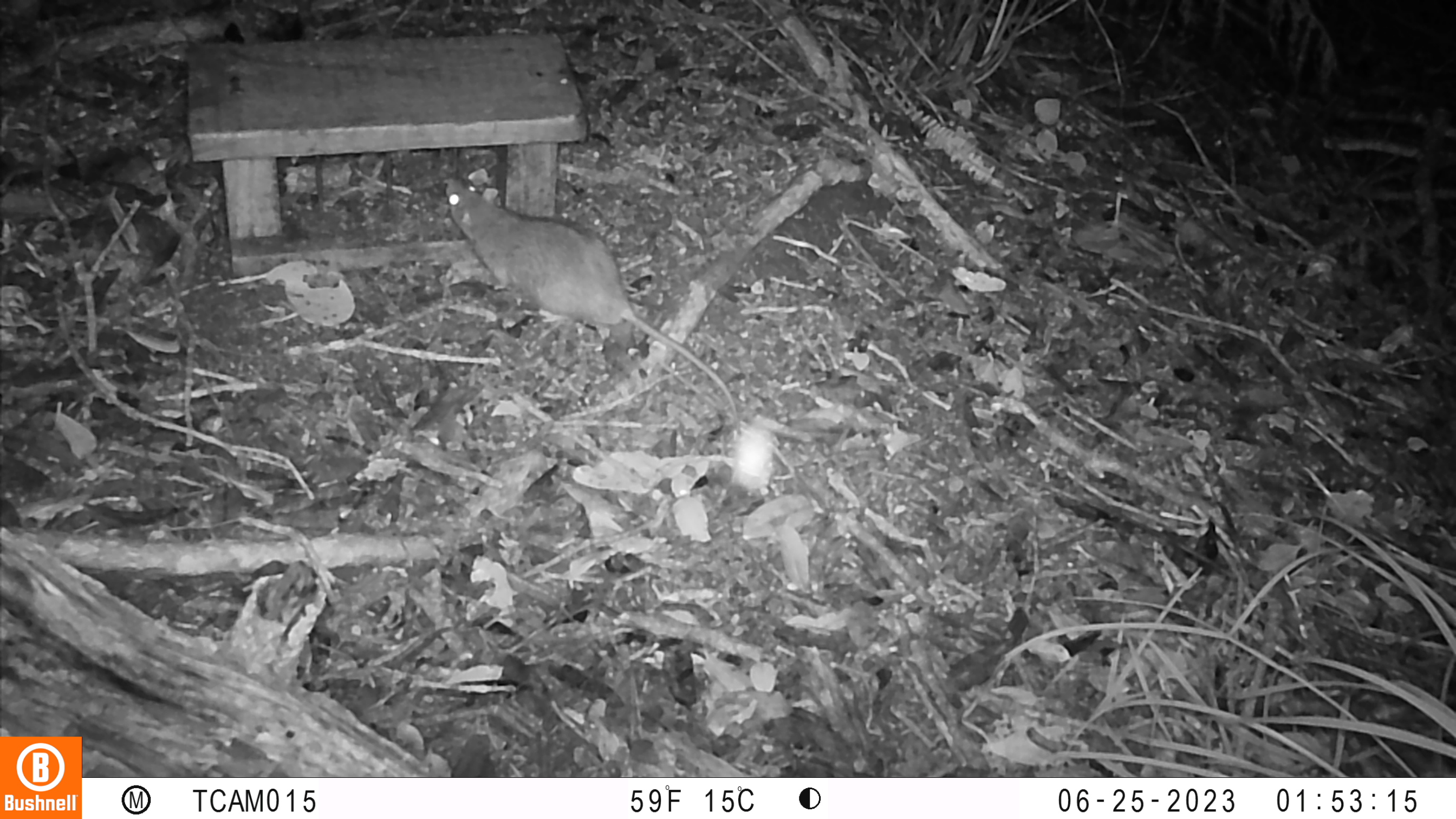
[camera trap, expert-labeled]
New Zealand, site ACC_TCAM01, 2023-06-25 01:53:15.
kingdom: Animalia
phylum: Chordata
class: Mammalia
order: Rodentia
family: Muridae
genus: Rattus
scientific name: Rattus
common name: rat